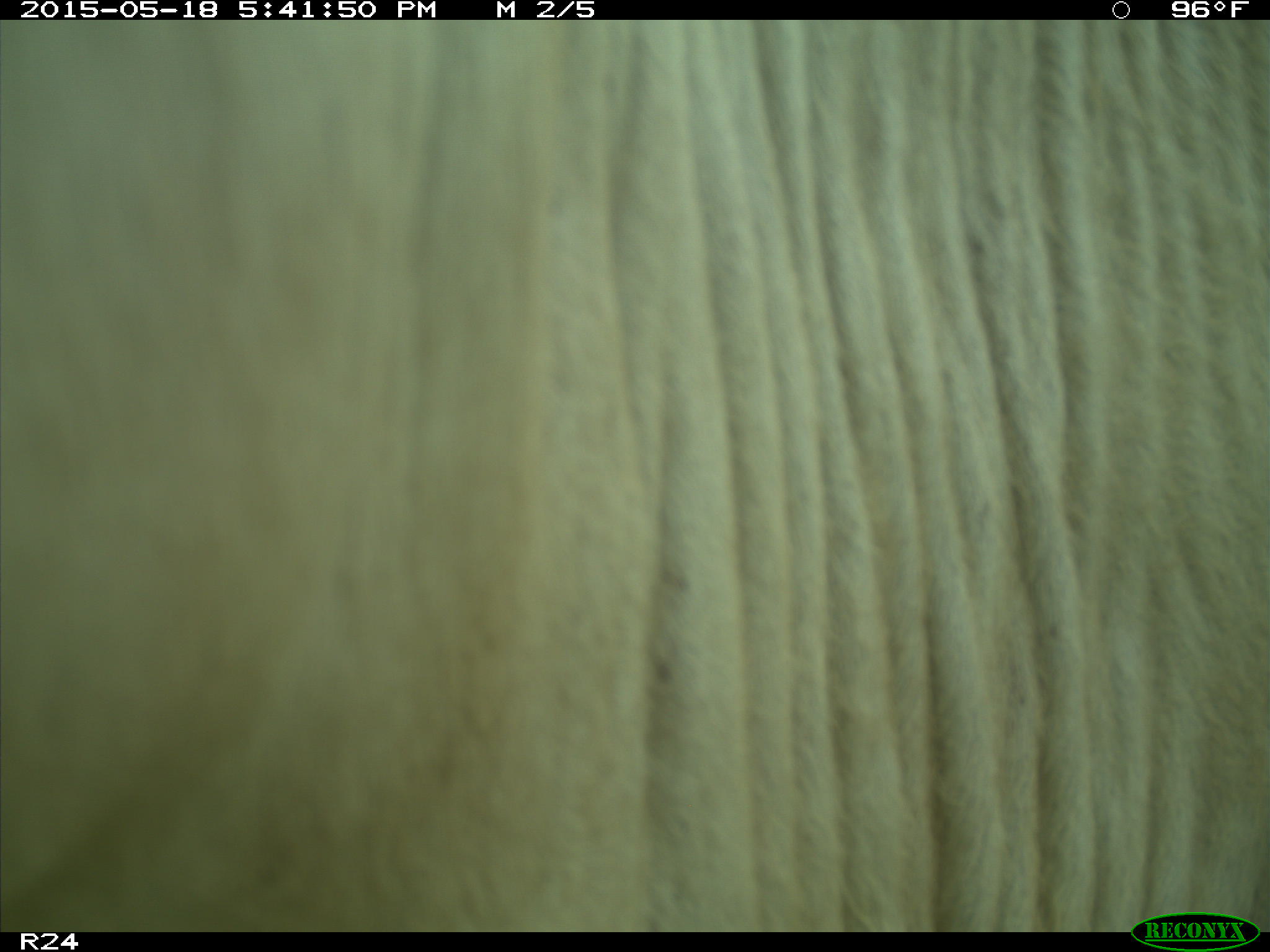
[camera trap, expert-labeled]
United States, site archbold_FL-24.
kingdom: Animalia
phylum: Chordata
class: Mammalia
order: Artiodactyla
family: Bovidae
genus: Bos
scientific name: Bos taurus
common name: domestic cow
Bos taurus (domestic cow).